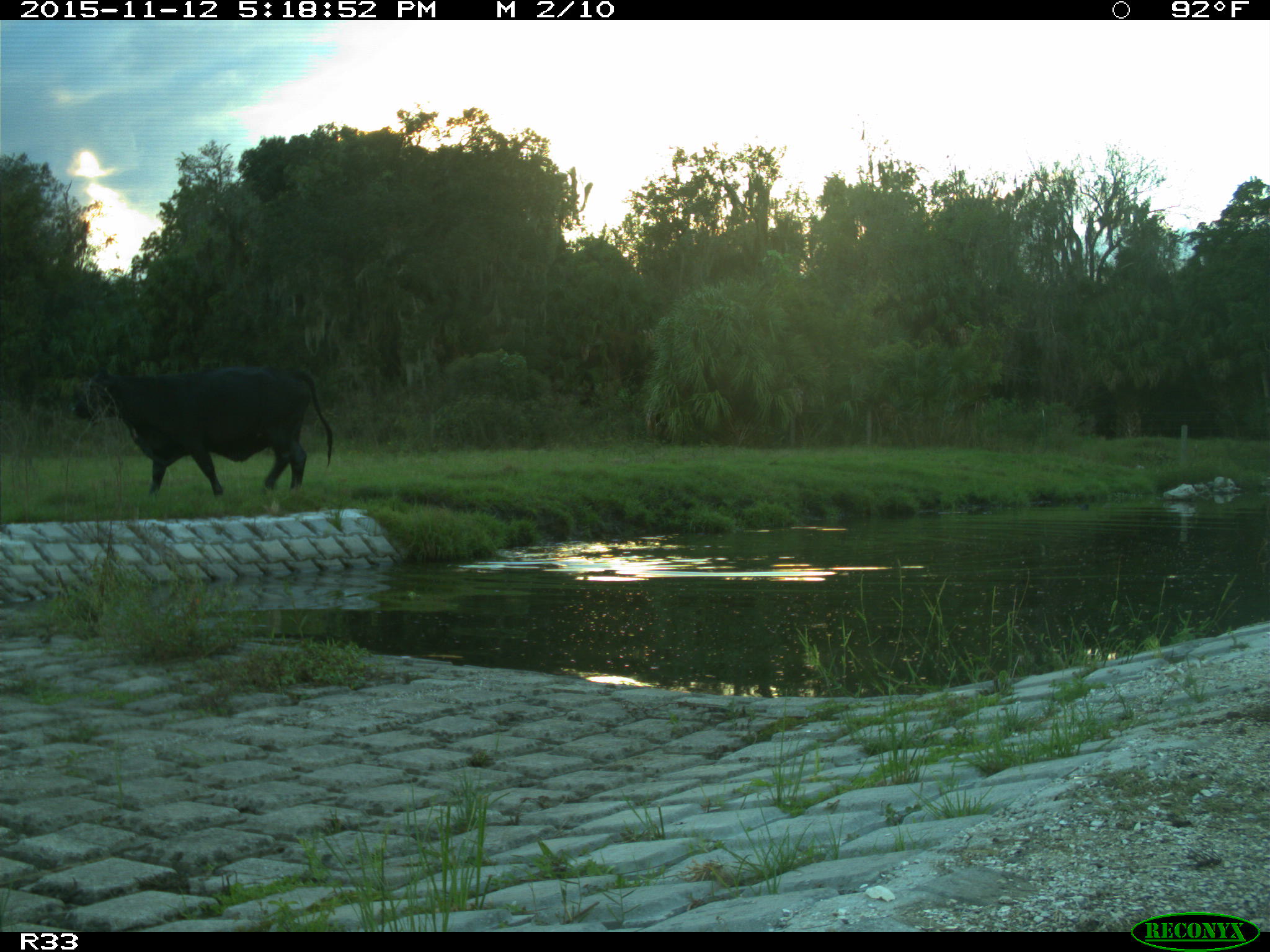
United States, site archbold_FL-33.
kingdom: Animalia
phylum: Chordata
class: Mammalia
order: Artiodactyla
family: Bovidae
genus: Bos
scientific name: Bos taurus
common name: domestic cow